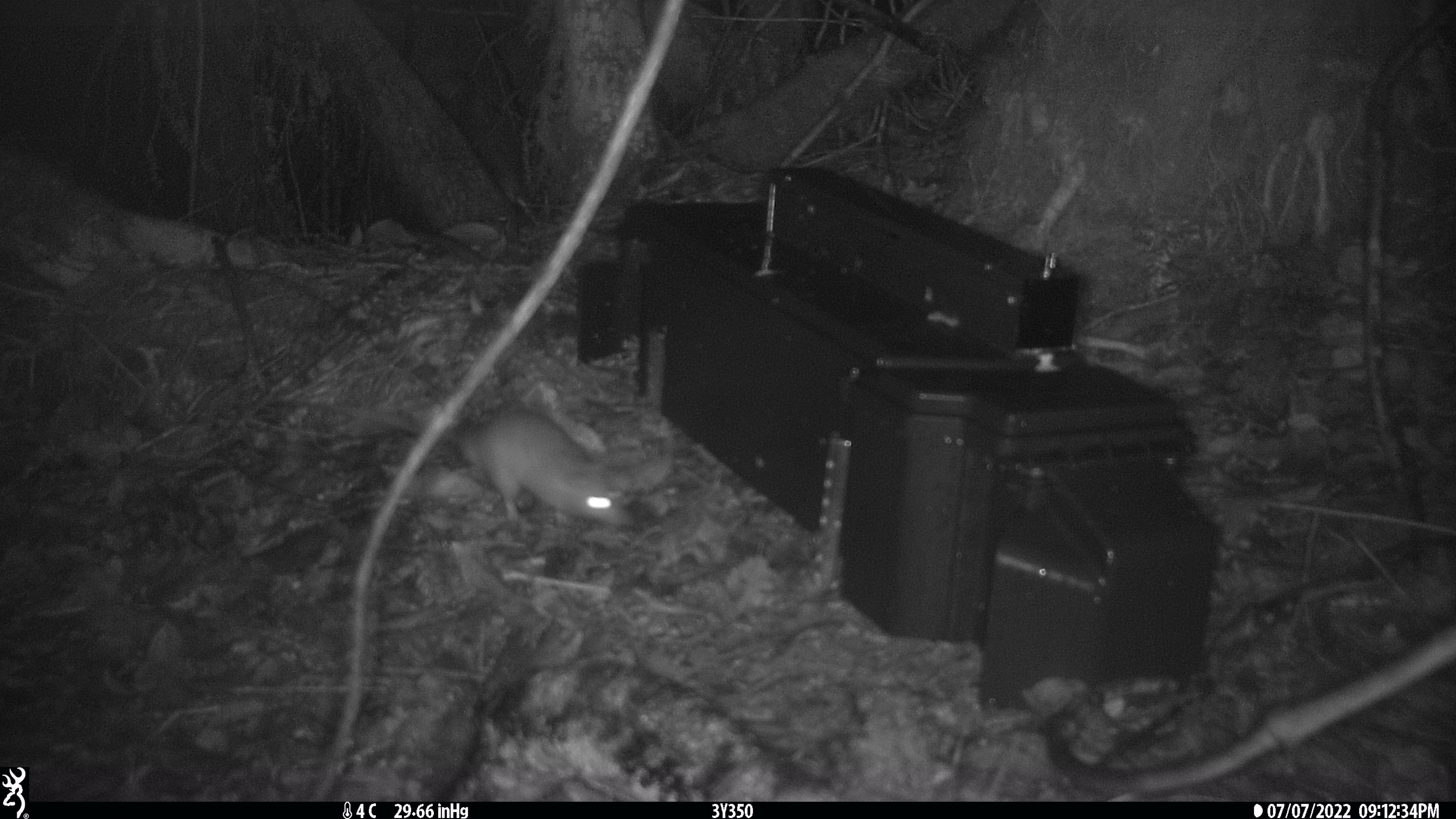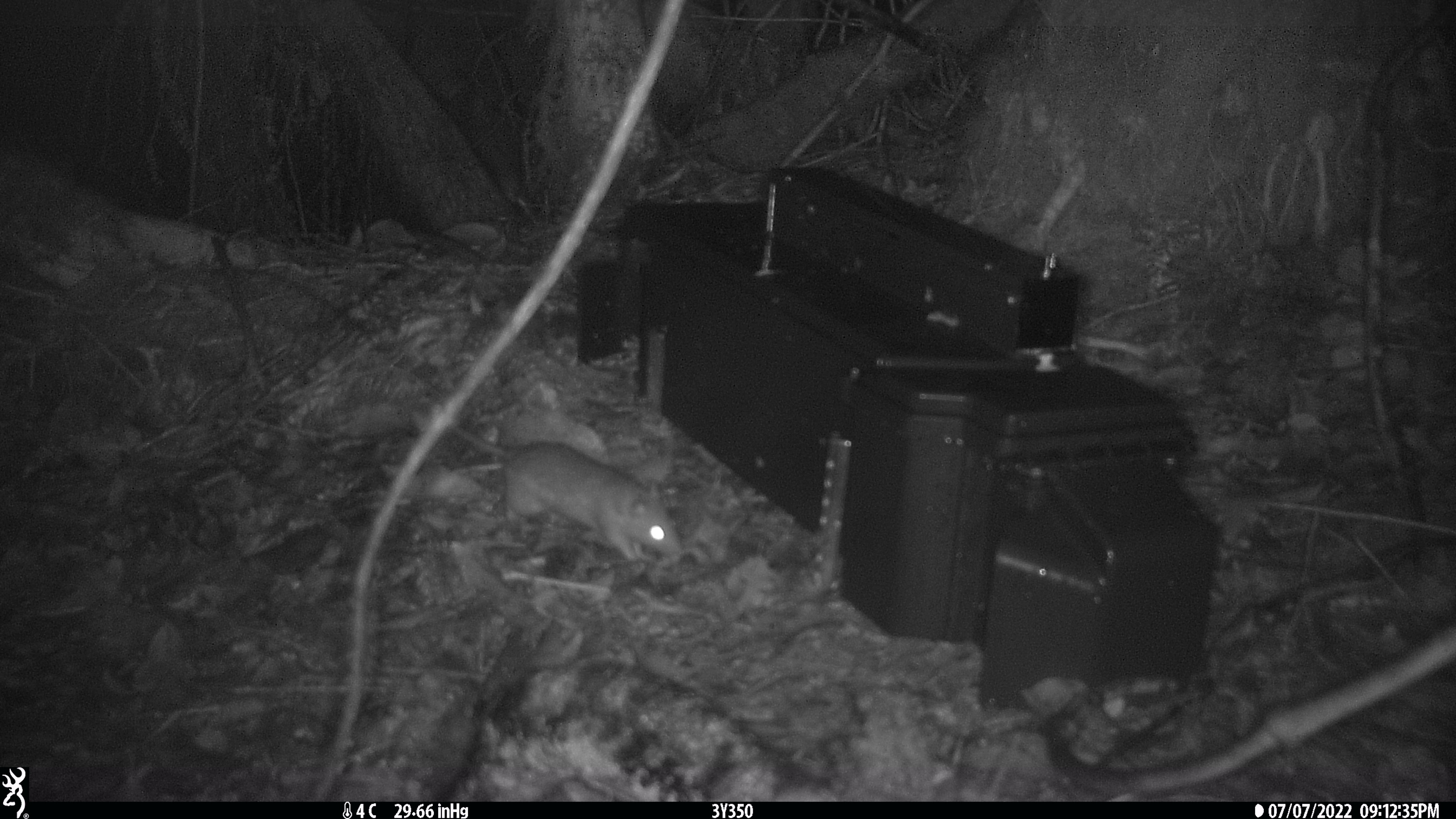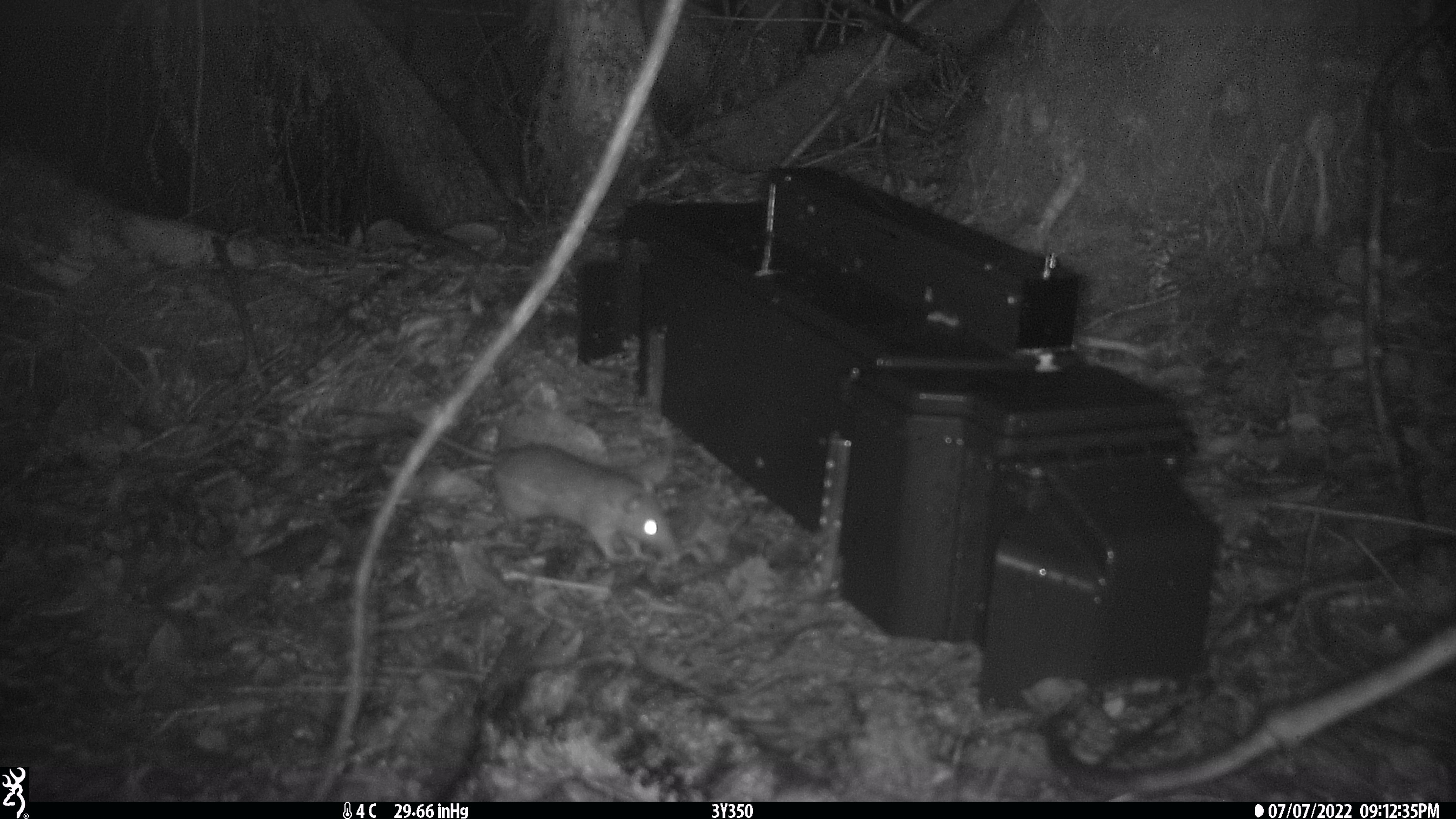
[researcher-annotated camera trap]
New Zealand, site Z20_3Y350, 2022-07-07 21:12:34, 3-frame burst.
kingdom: Animalia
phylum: Chordata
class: Mammalia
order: Rodentia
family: Muridae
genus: Rattus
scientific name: Rattus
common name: rat